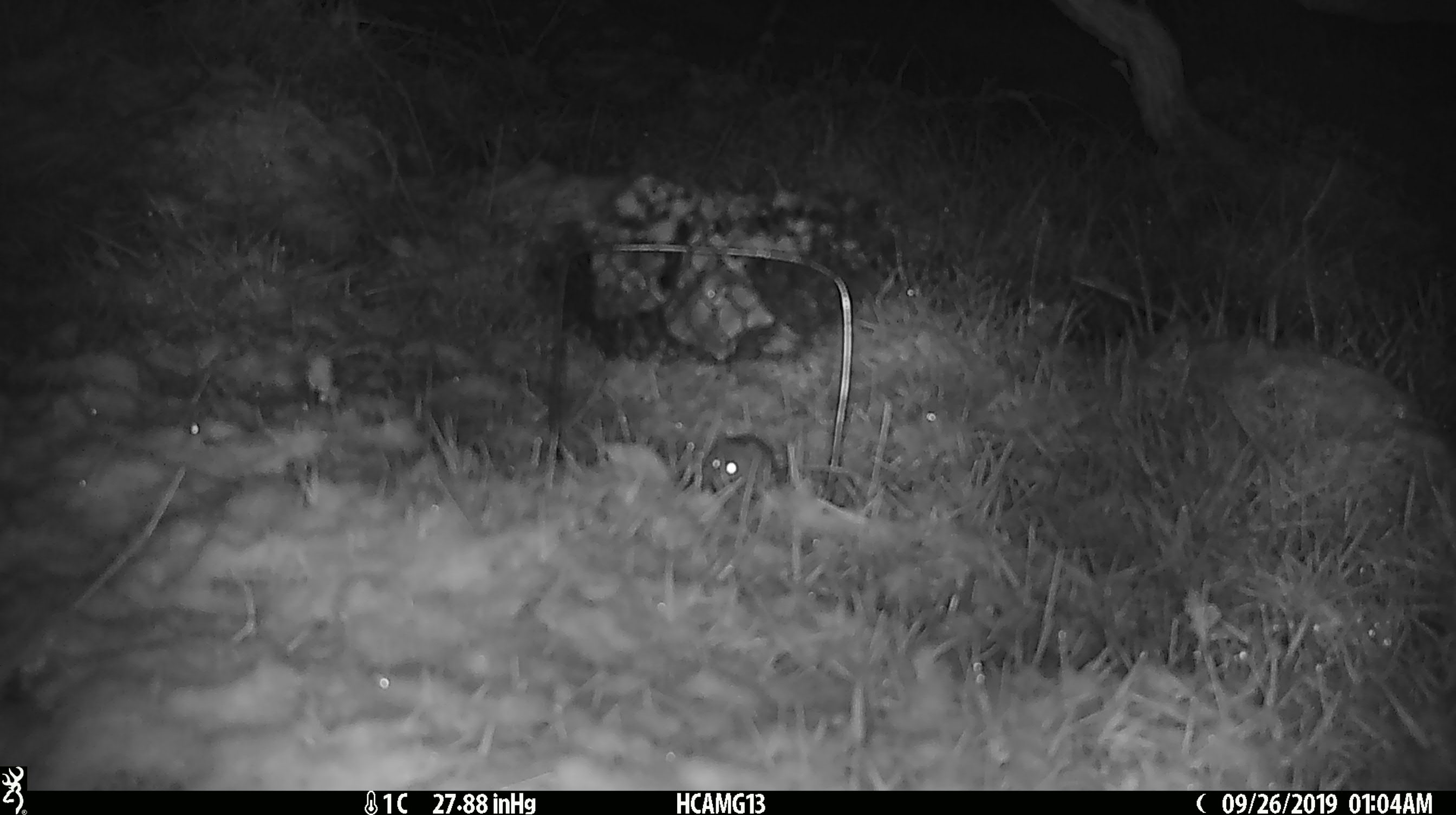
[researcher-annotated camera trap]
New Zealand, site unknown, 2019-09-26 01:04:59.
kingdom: Animalia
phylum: Chordata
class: Mammalia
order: Rodentia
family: Muridae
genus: Mus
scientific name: Mus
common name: mouse